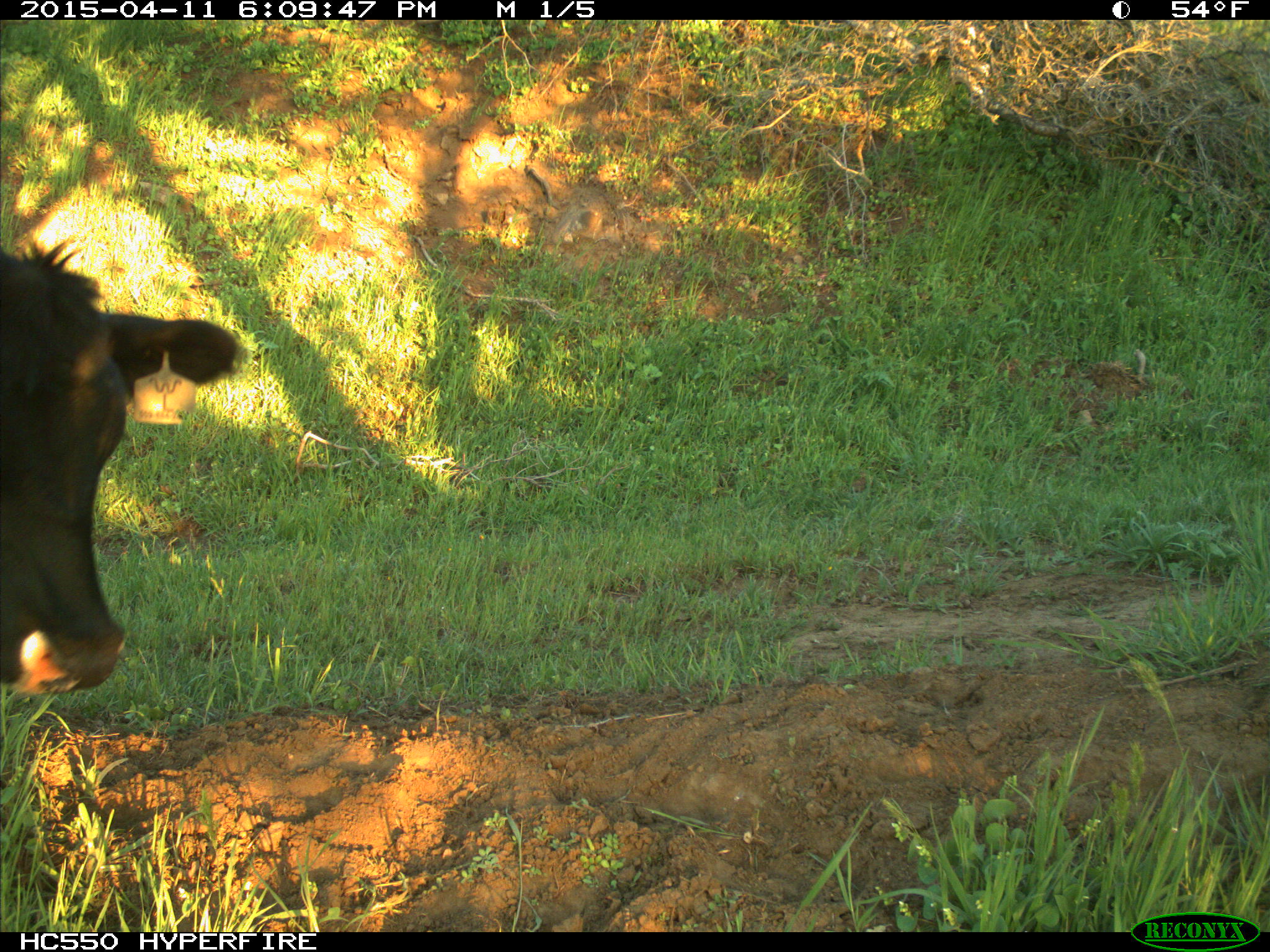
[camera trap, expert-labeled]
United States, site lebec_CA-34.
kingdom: Animalia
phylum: Chordata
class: Mammalia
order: Artiodactyla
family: Bovidae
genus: Bos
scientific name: Bos taurus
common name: domestic cow